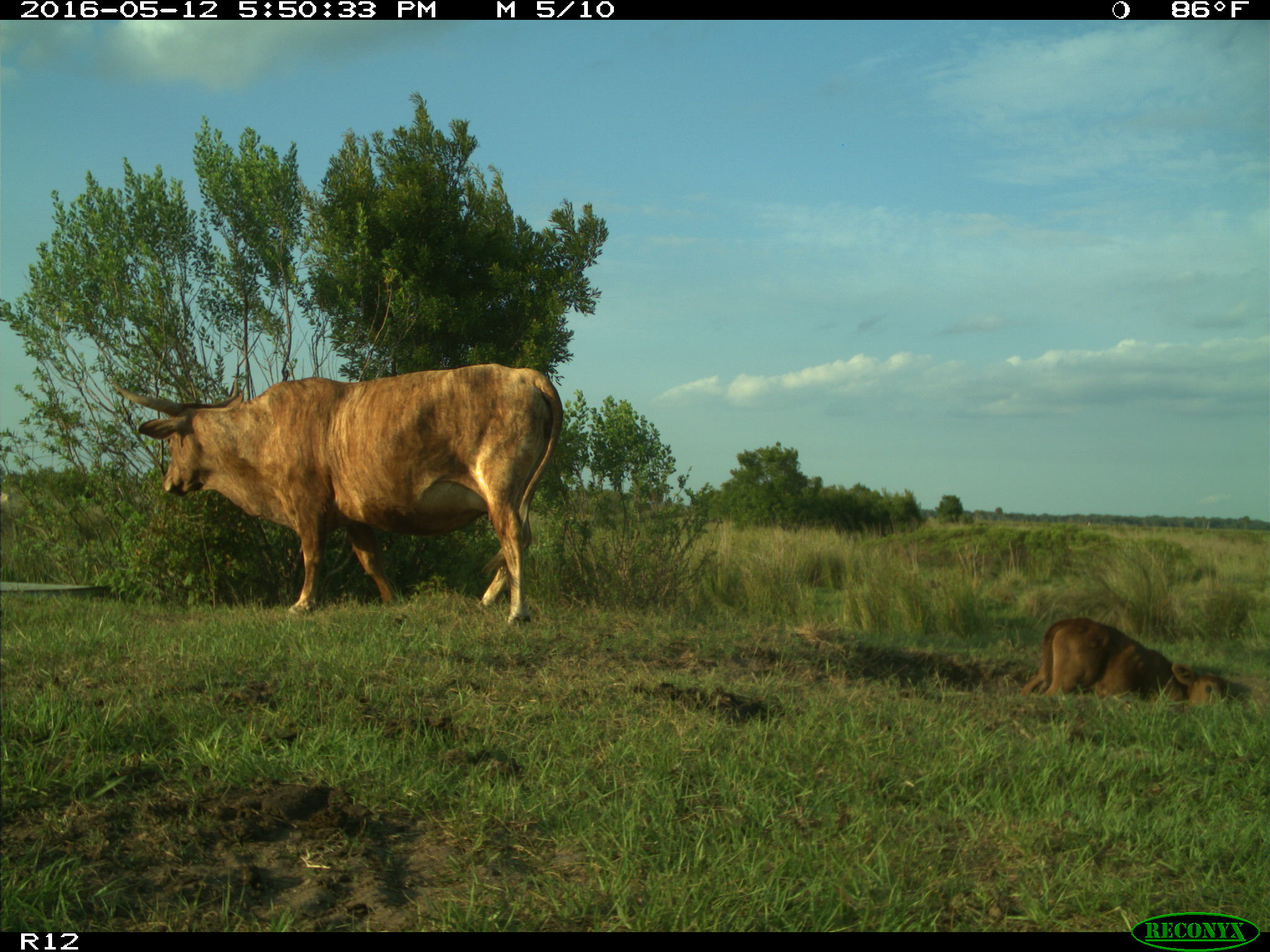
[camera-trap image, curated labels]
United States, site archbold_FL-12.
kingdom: Animalia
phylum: Chordata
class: Mammalia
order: Artiodactyla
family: Bovidae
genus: Bos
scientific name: Bos taurus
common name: domestic cow